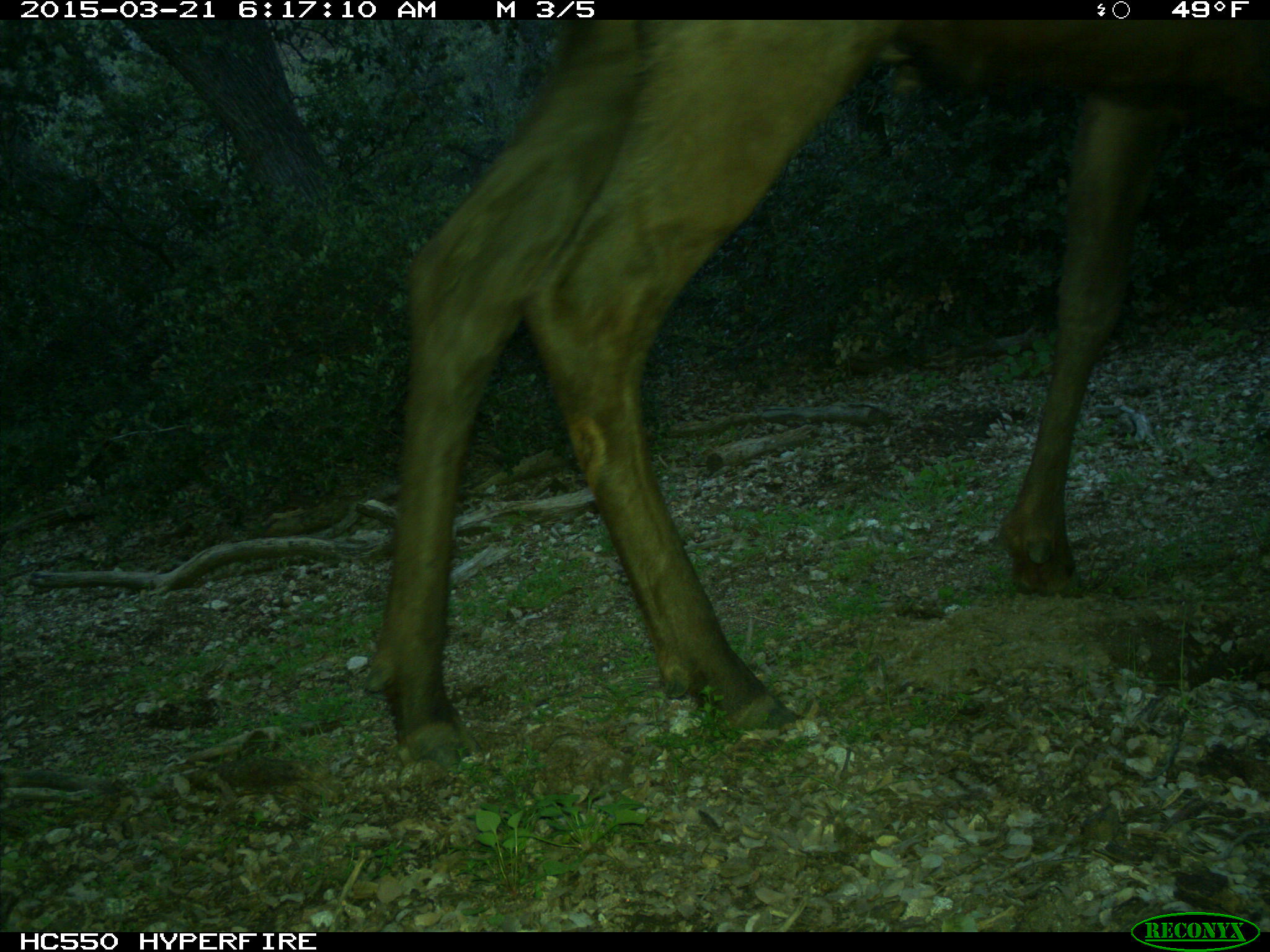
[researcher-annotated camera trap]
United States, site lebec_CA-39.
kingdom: Animalia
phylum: Chordata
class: Mammalia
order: Artiodactyla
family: Cervidae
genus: Cervus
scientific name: Cervus canadensis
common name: elk